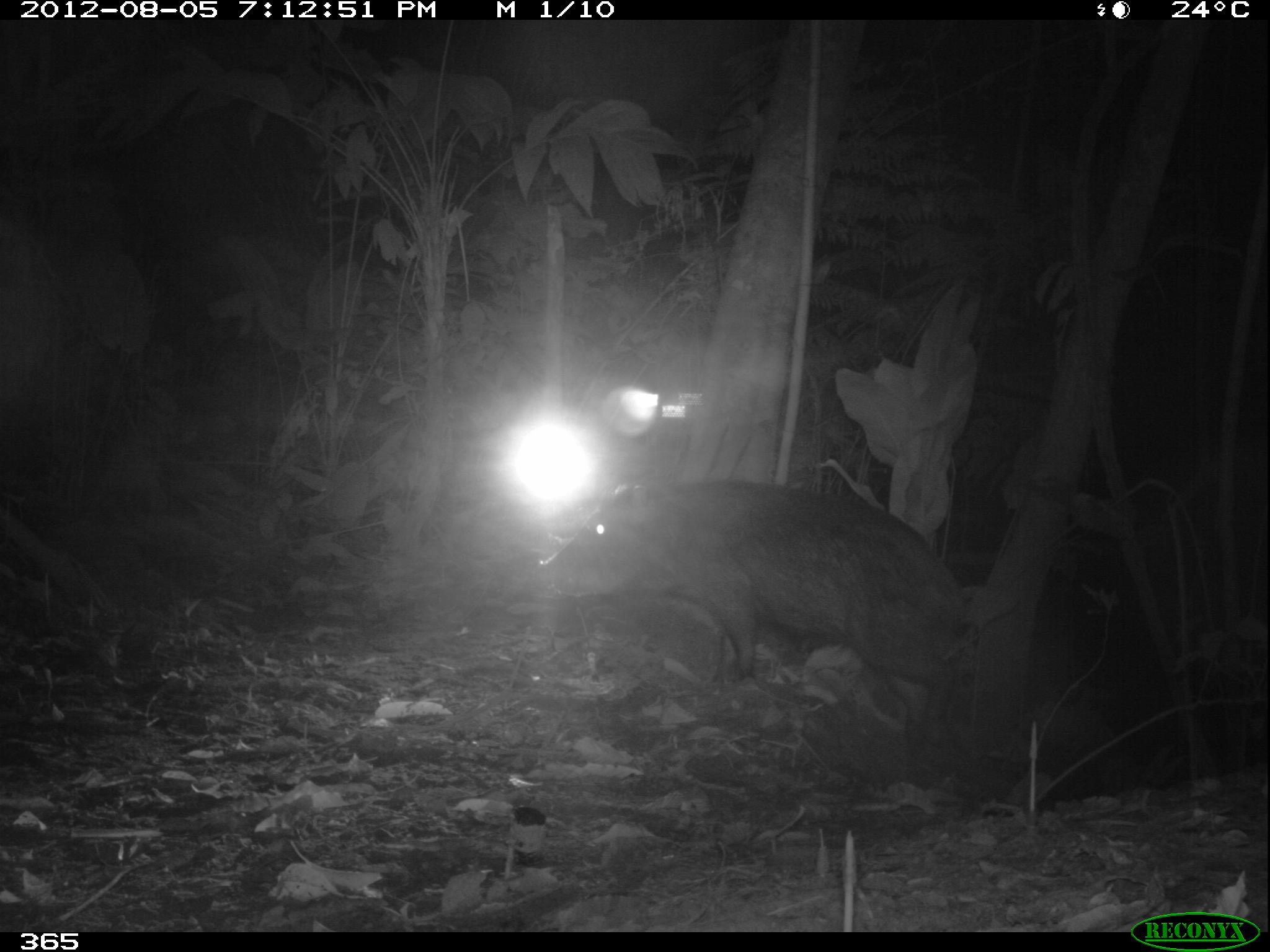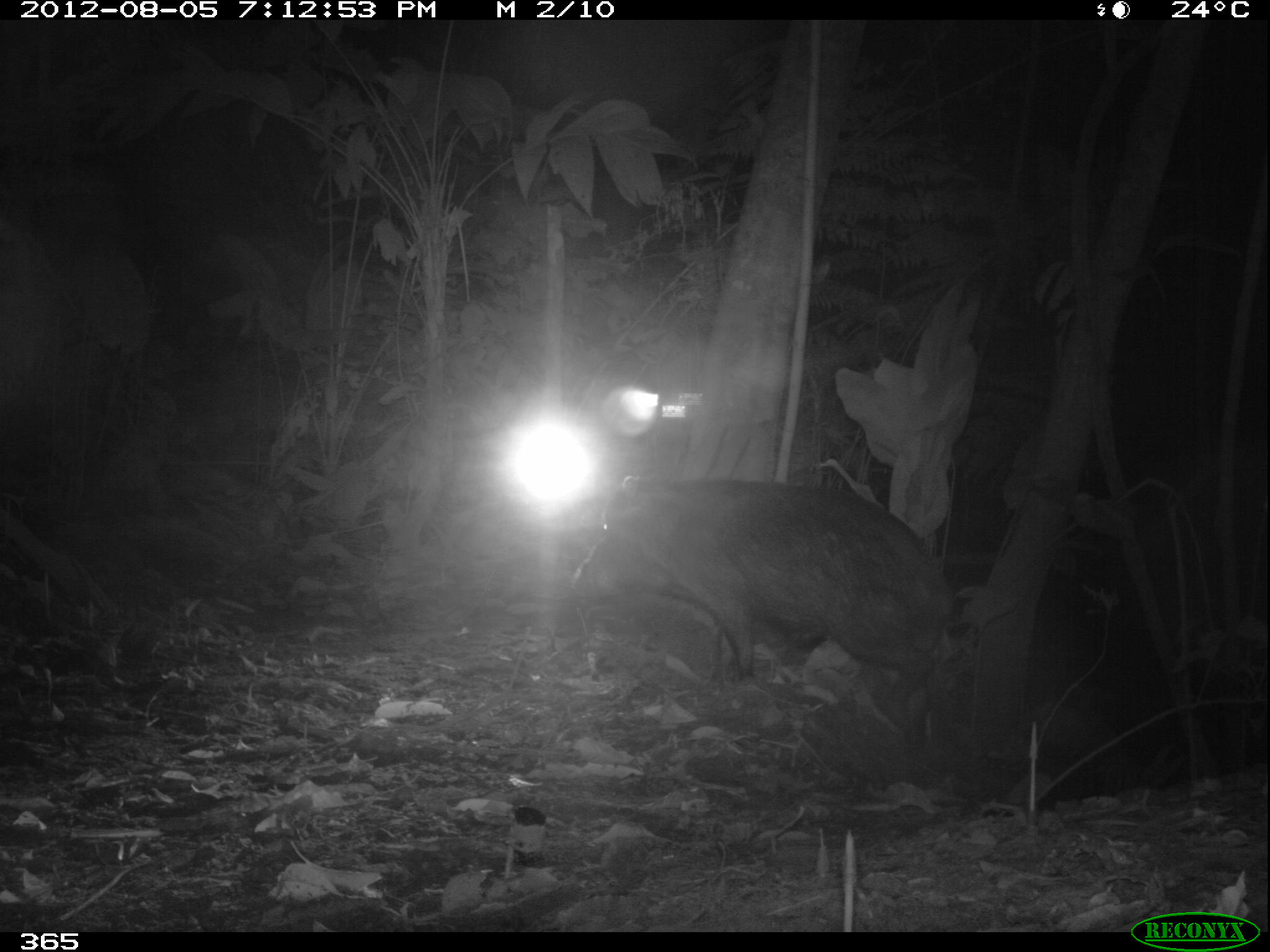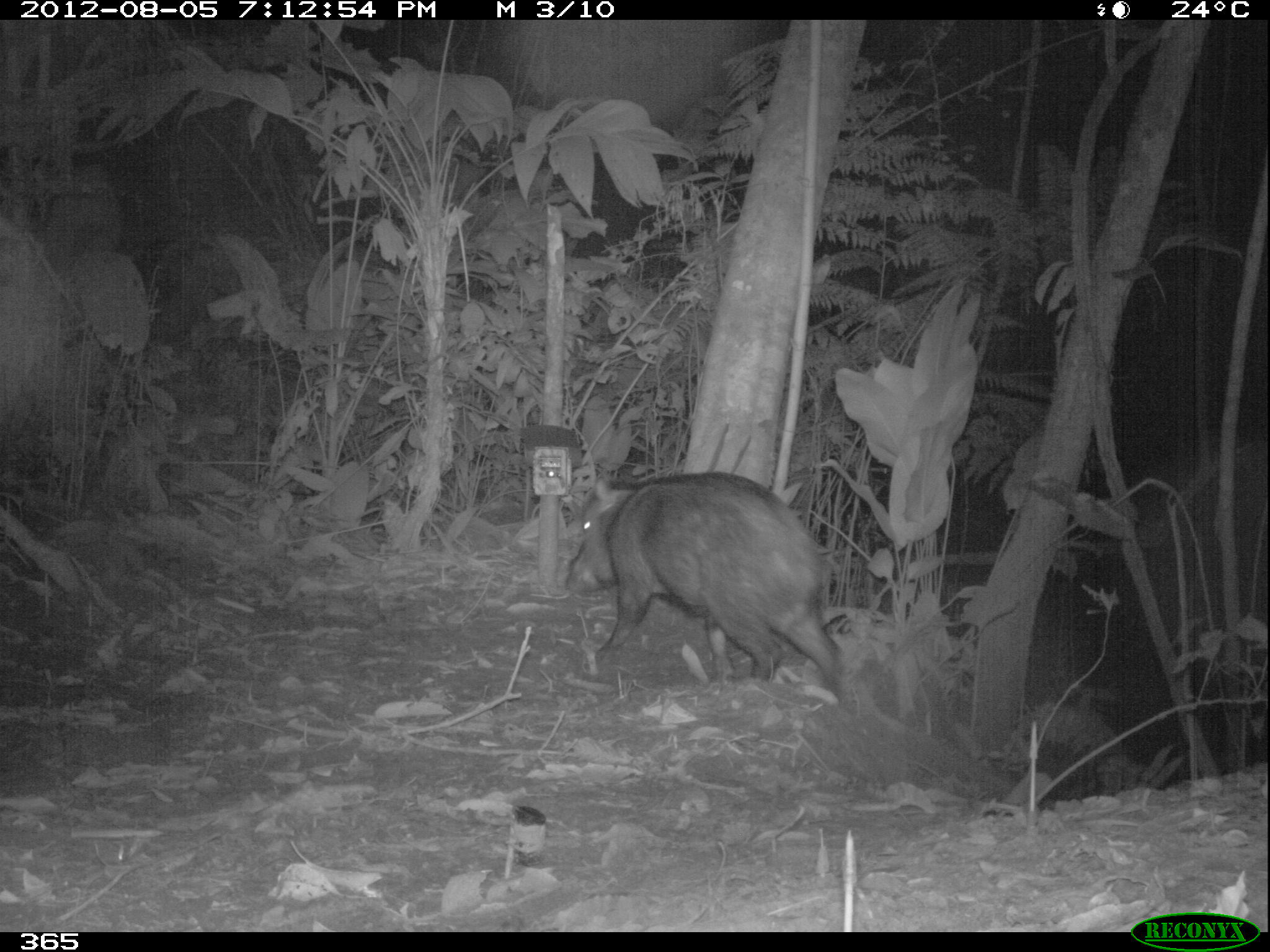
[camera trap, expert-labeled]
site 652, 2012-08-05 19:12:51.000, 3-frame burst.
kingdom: Animalia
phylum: Chordata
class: Mammalia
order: Artiodactyla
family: Tayassuidae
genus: Tayassu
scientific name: Tayassu pecari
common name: white-lipped peccary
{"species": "Tayassu pecari (white-lipped peccary)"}